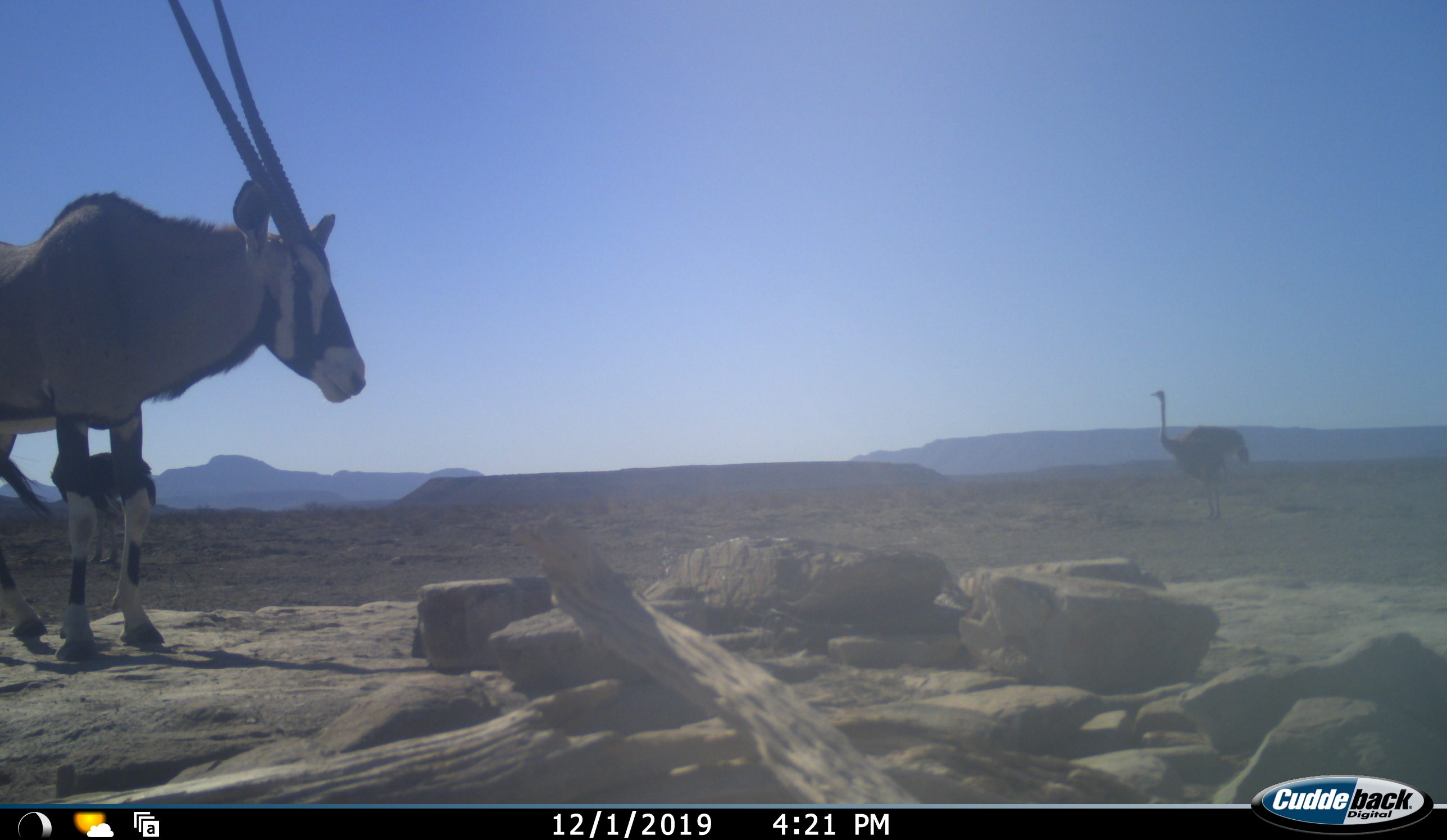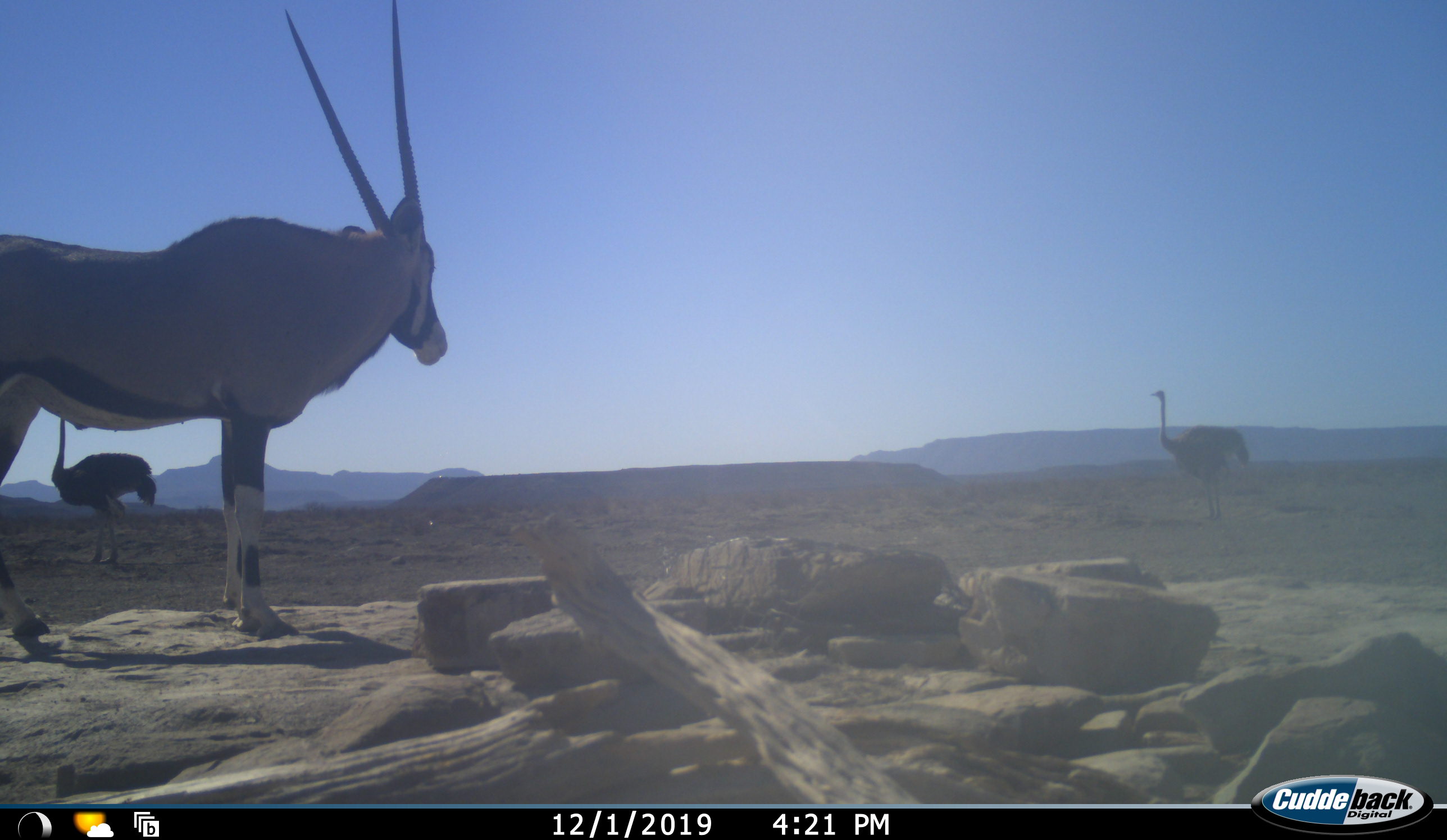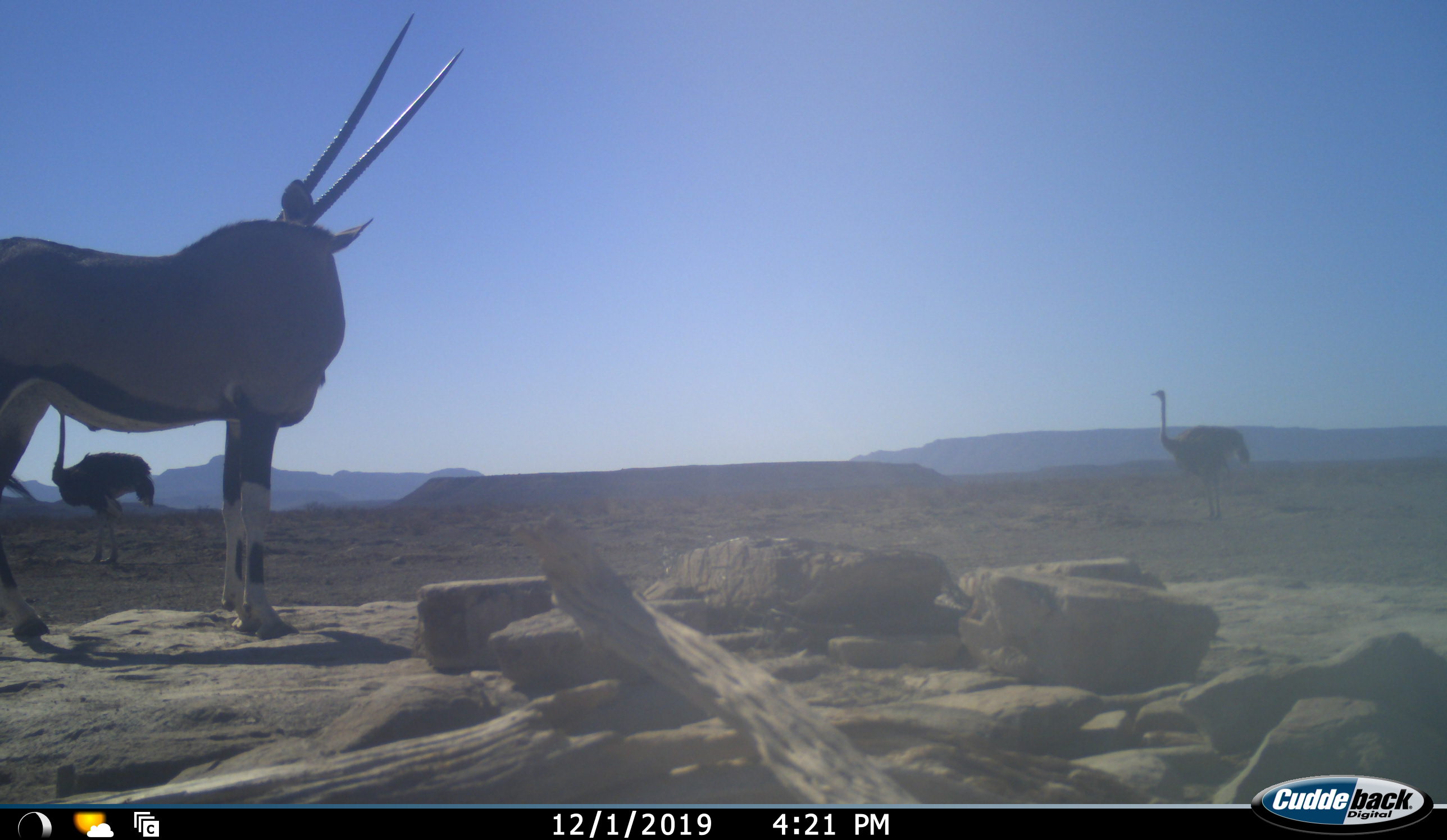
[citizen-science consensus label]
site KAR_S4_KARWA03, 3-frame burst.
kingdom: Animalia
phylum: Chordata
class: Mammalia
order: Artiodactyla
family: Bovidae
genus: Oryx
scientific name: Oryx gazella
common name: gemsbok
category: oryx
Oryx (gemsbok) (Oryx gazella), count 1. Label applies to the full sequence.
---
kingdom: Animalia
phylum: Chordata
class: Aves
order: Struthioniformes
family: Struthionidae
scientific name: Struthionidae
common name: ostrich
Ostrich (Struthionidae), count 2. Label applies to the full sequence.